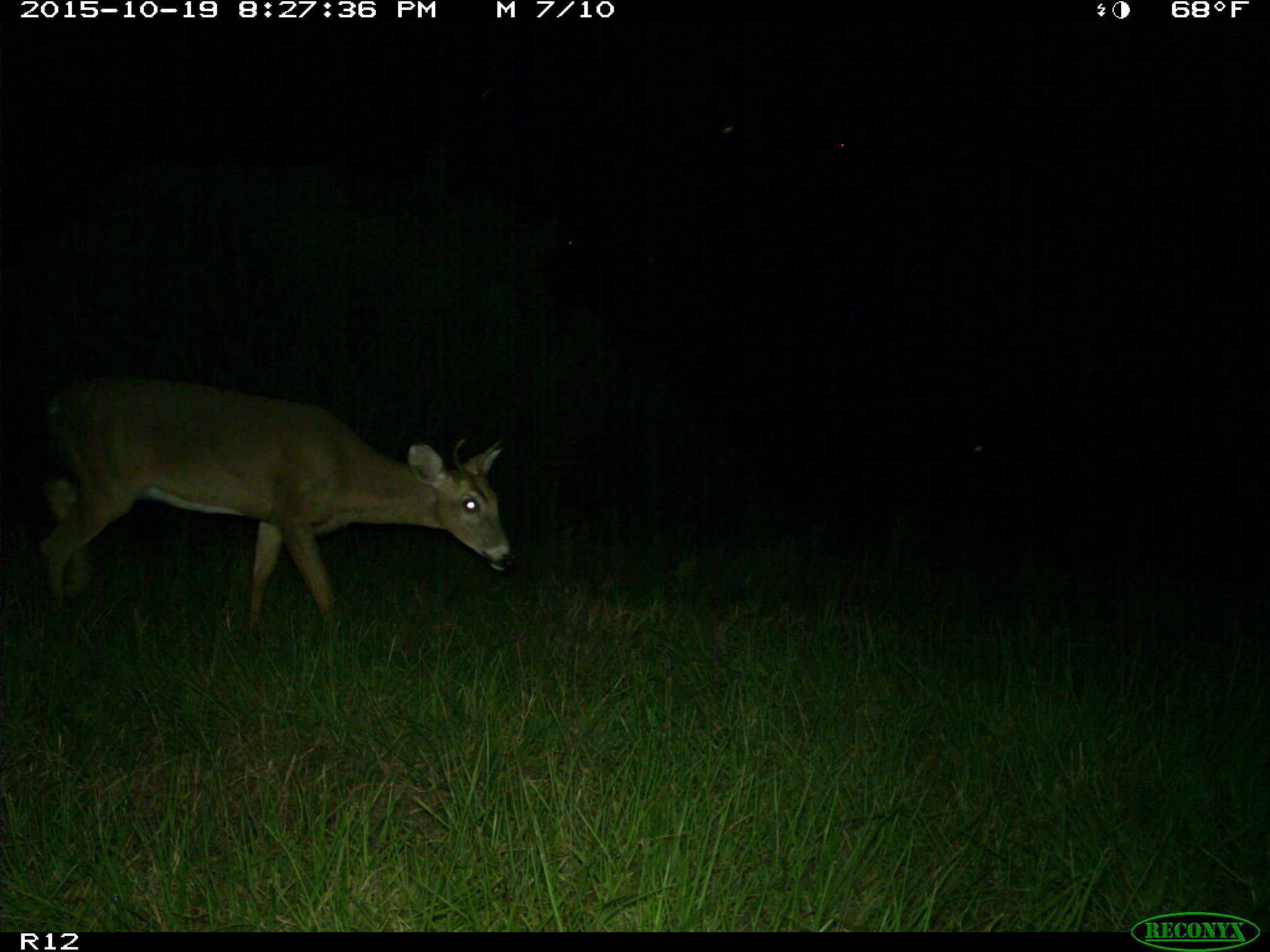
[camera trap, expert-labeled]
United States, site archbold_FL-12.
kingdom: Animalia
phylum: Chordata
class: Mammalia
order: Artiodactyla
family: Cervidae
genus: Odocoileus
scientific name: Odocoileus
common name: deer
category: unidentified deer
Unidentified deer (deer) (Odocoileus).